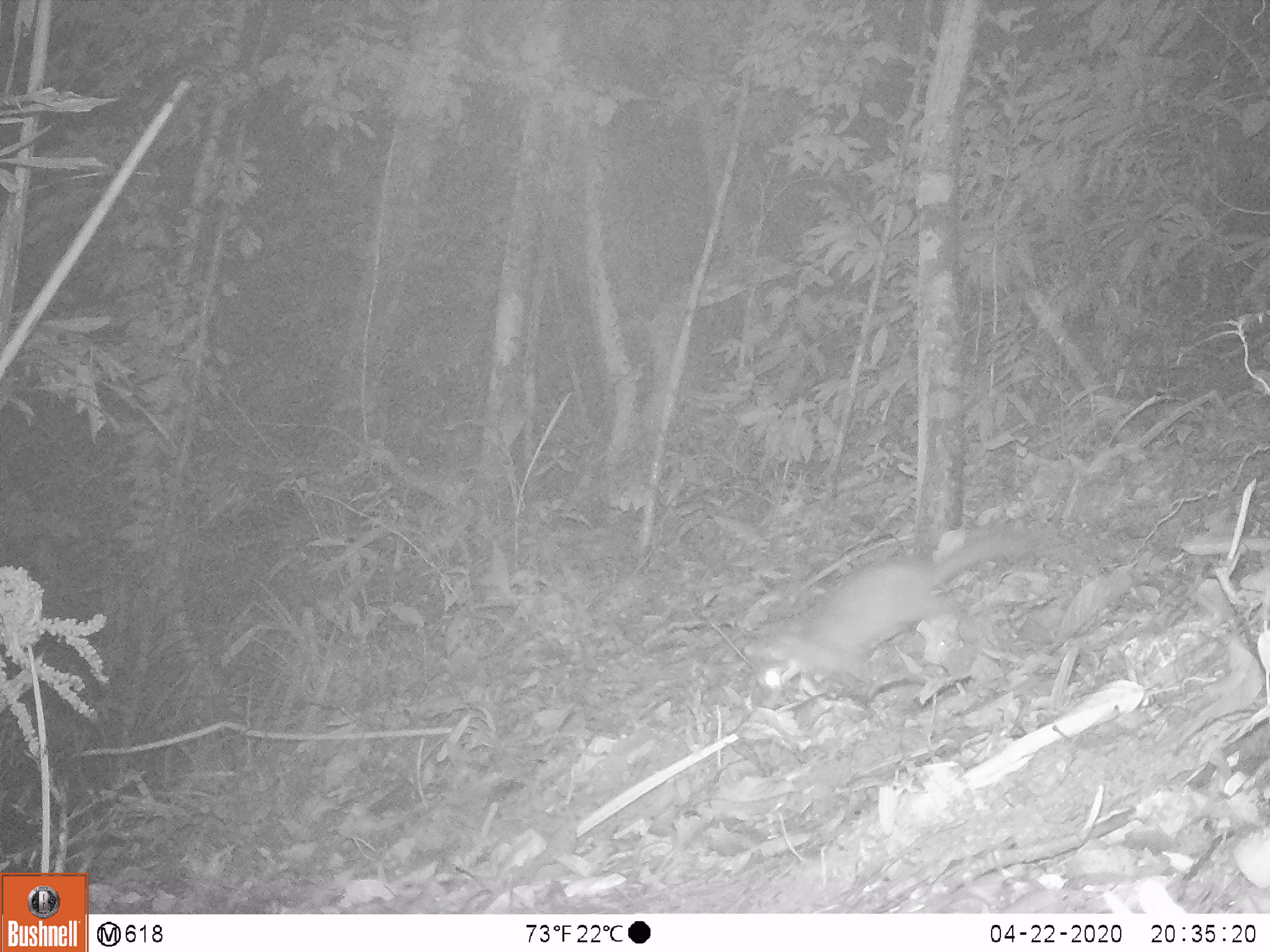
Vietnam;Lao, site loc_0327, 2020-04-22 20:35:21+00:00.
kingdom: Animalia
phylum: Chordata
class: Mammalia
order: Carnivora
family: Mustelidae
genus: Melogale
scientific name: Melogale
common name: ferret badger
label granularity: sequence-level